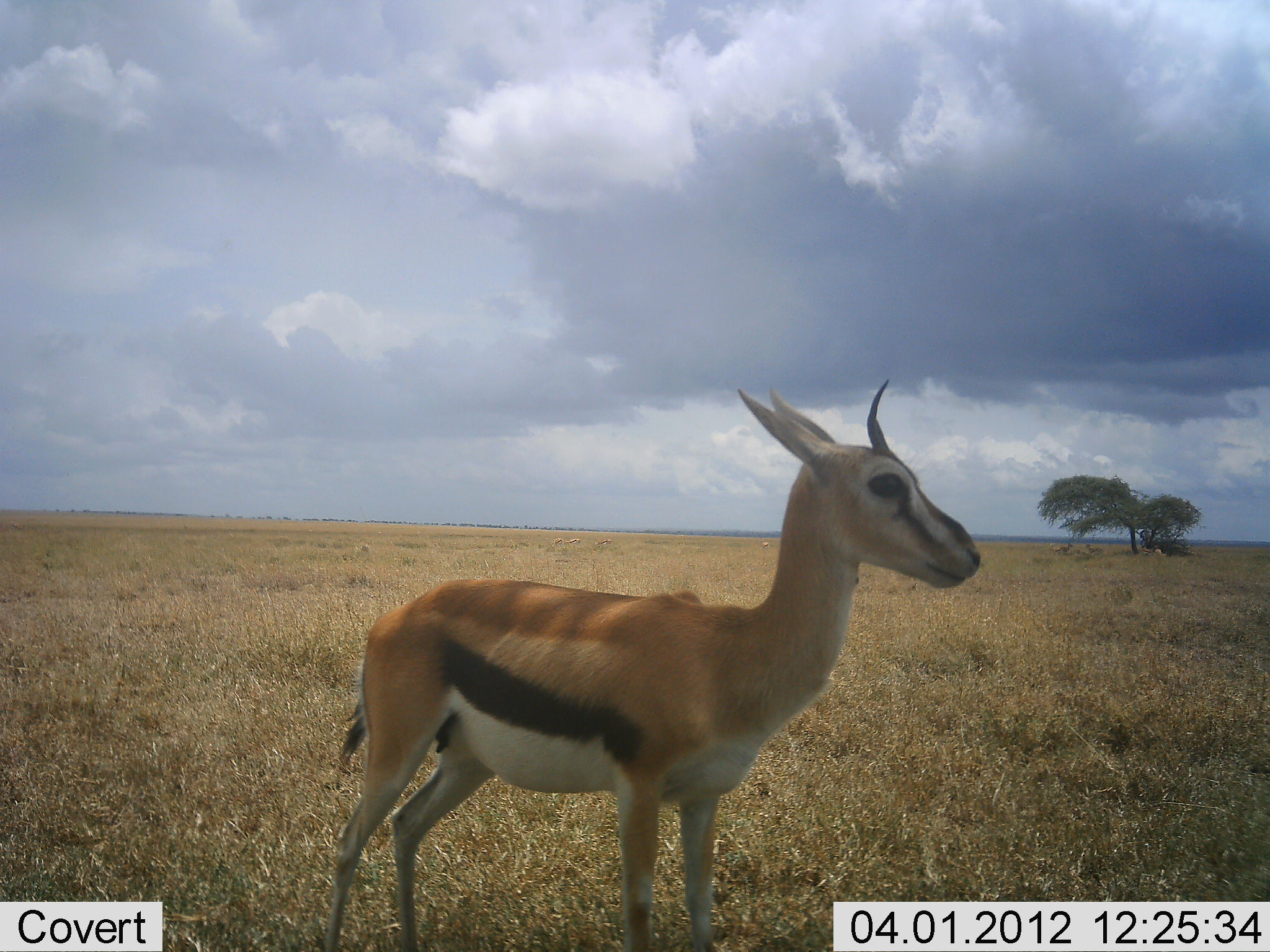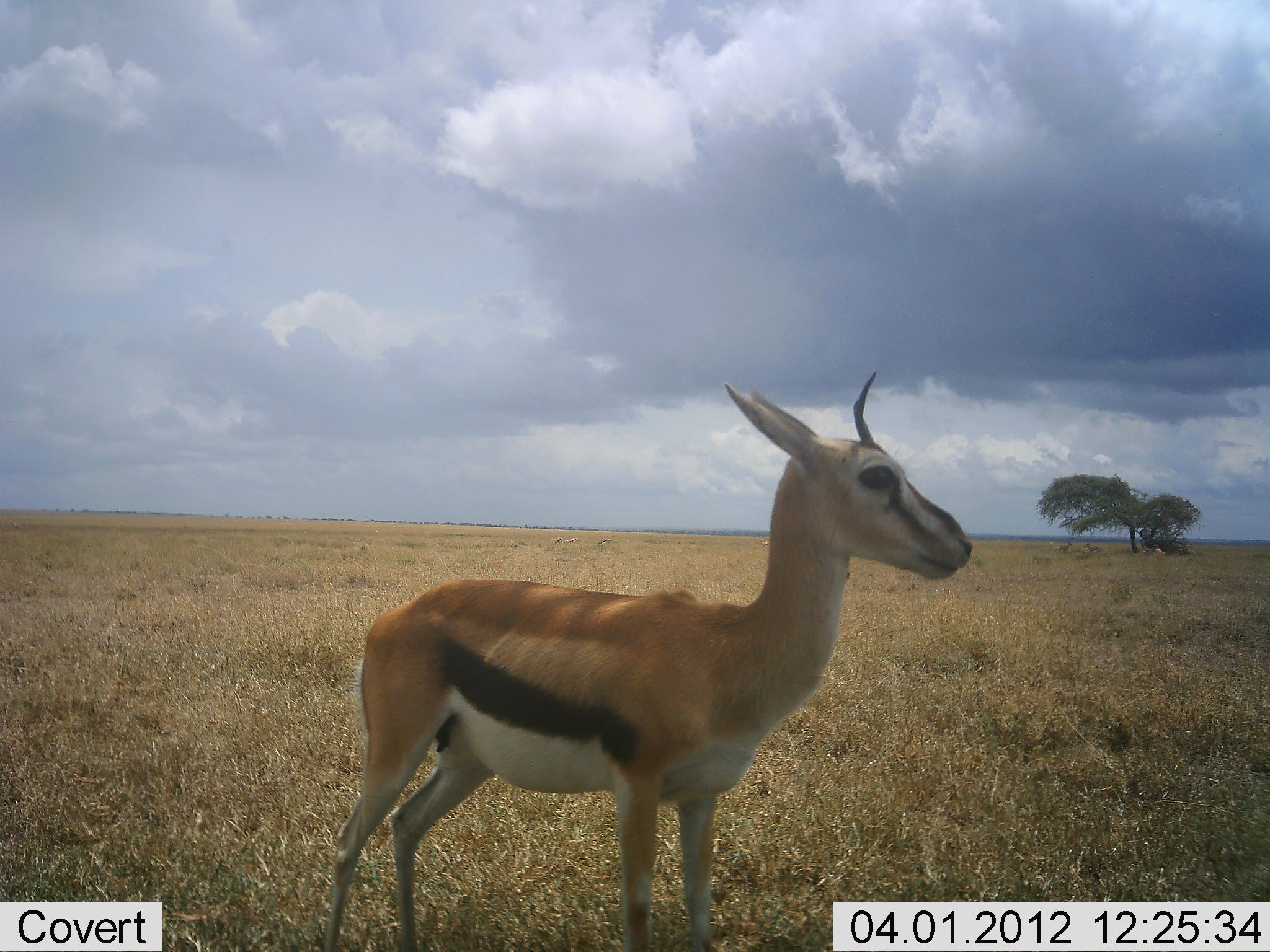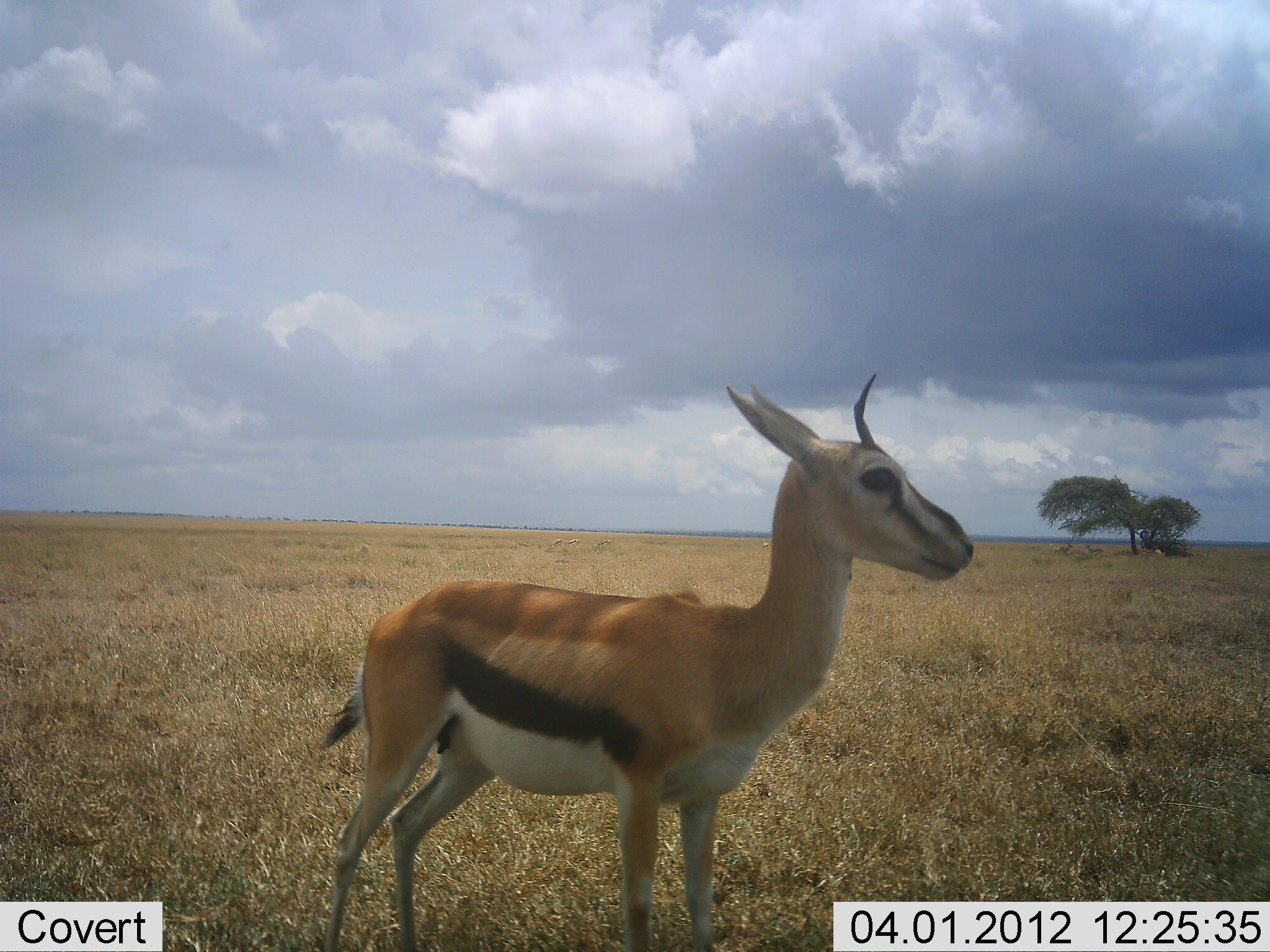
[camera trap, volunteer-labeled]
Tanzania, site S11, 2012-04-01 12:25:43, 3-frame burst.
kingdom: Animalia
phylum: Chordata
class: Mammalia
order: Artiodactyla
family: Bovidae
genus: Eudorcas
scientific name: Eudorcas thomsonii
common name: thomson's gazelle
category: gazellethomsons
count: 1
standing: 100%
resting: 0%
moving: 0%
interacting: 0%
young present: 5%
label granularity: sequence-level